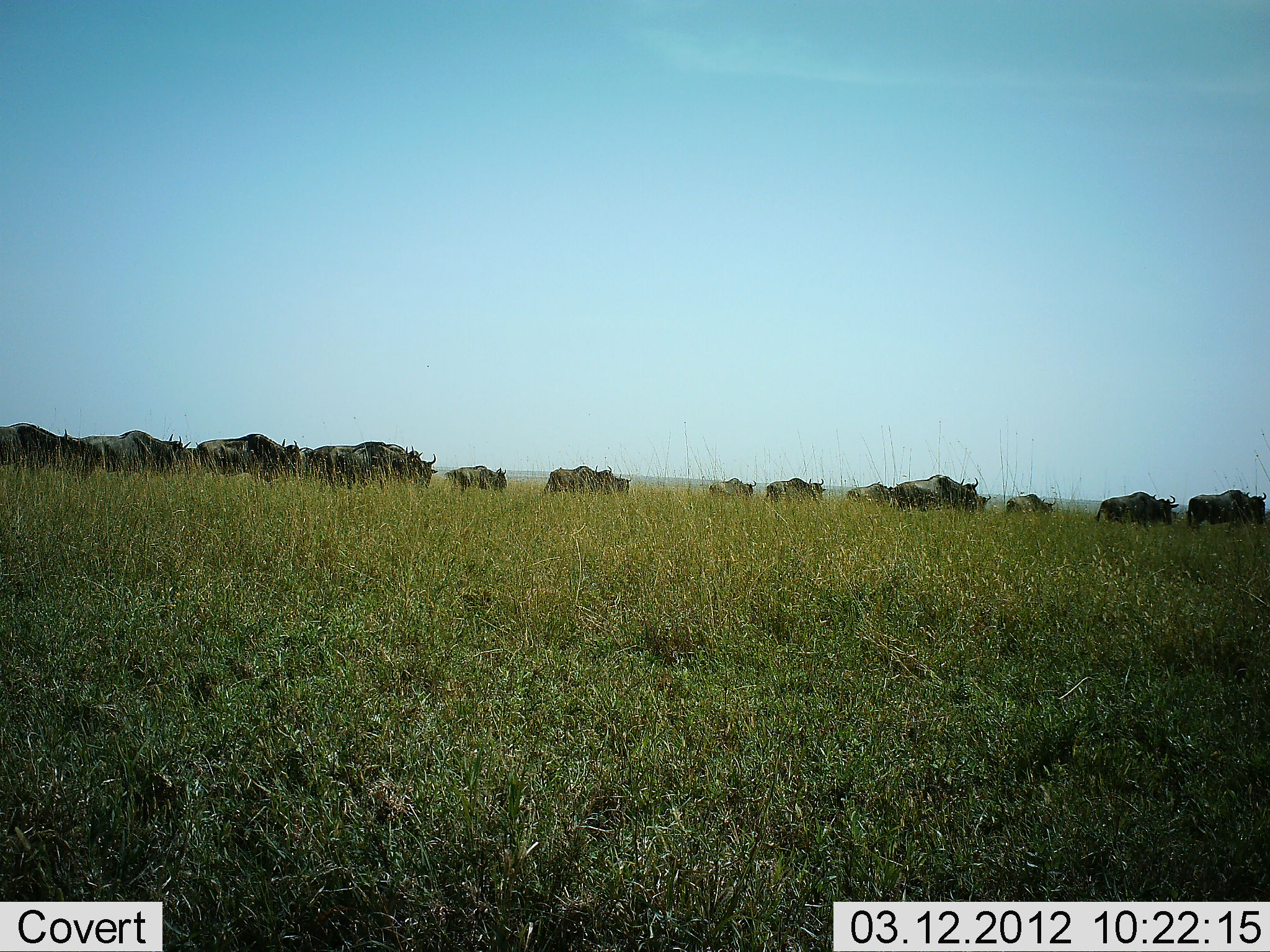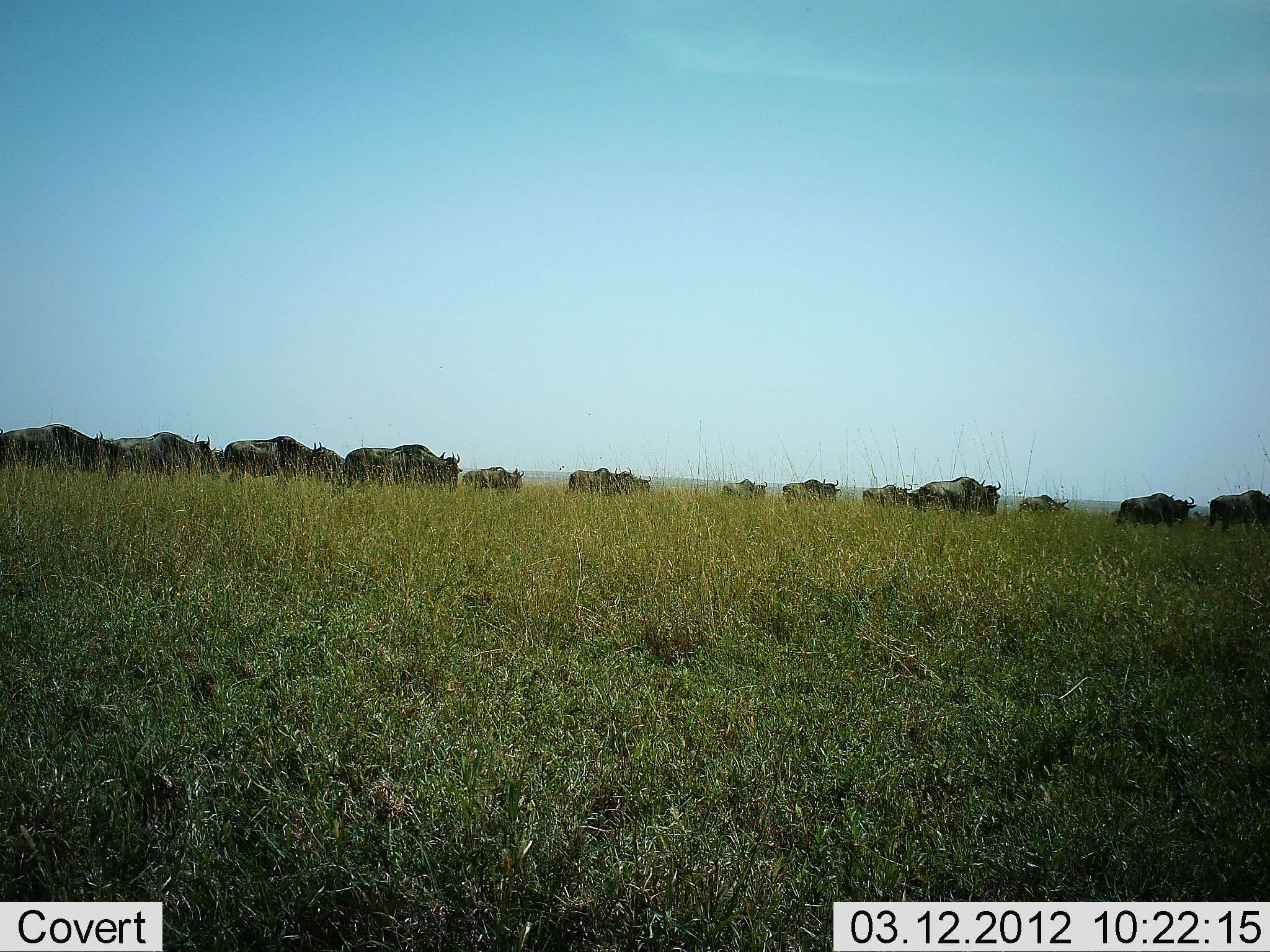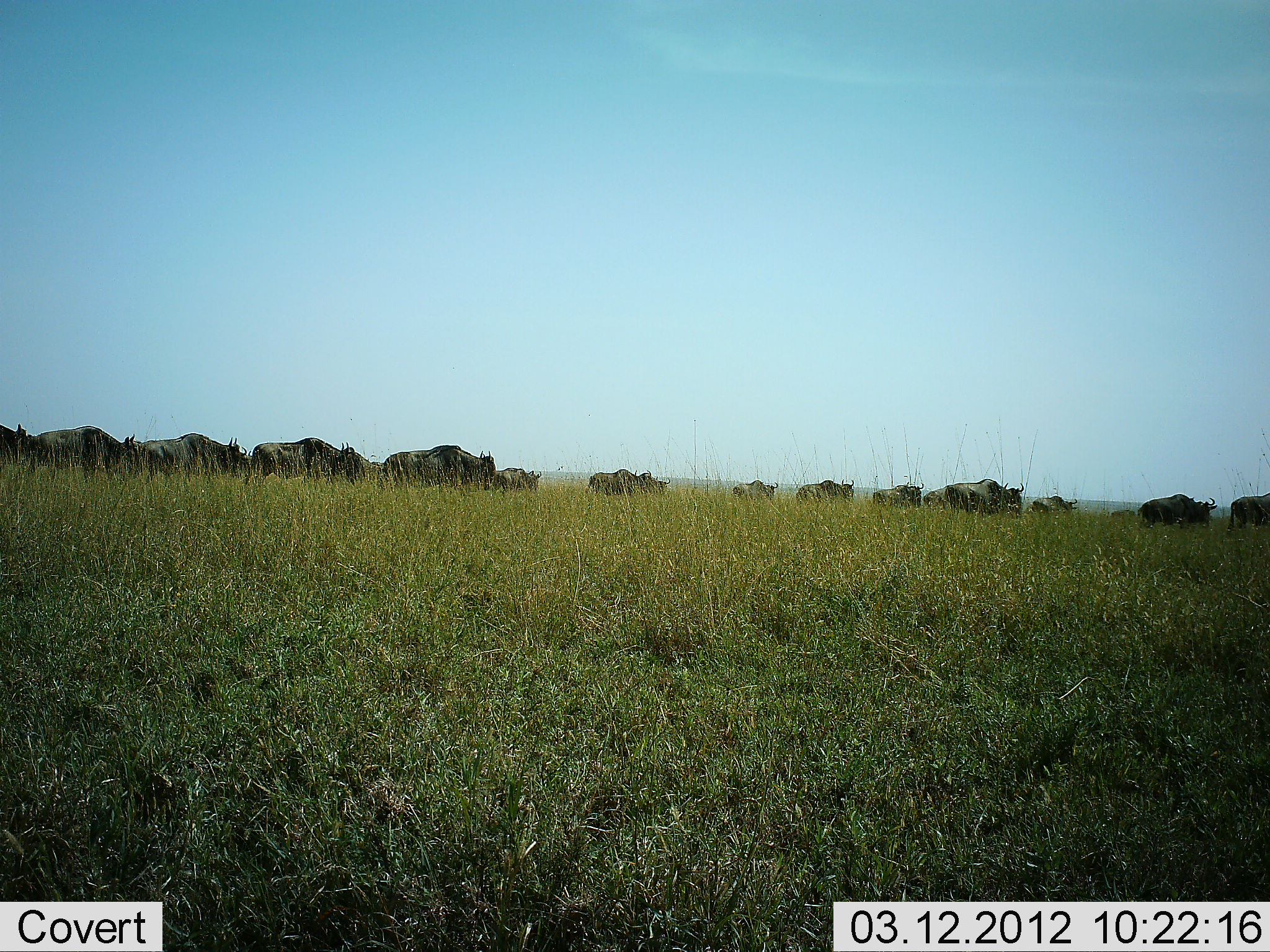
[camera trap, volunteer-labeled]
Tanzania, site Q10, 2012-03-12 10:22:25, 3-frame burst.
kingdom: Animalia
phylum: Chordata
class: Mammalia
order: Artiodactyla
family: Bovidae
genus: Connochaetes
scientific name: Connochaetes taurinus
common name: blue wildebeest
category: wildebeest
Wildebeest (blue wildebeest) (Connochaetes taurinus), count 11-50. Behavior (volunteer vote fractions): standing 0%, resting 0%, moving 100%, interacting 0%. Young present (vote fraction): 0%. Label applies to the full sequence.